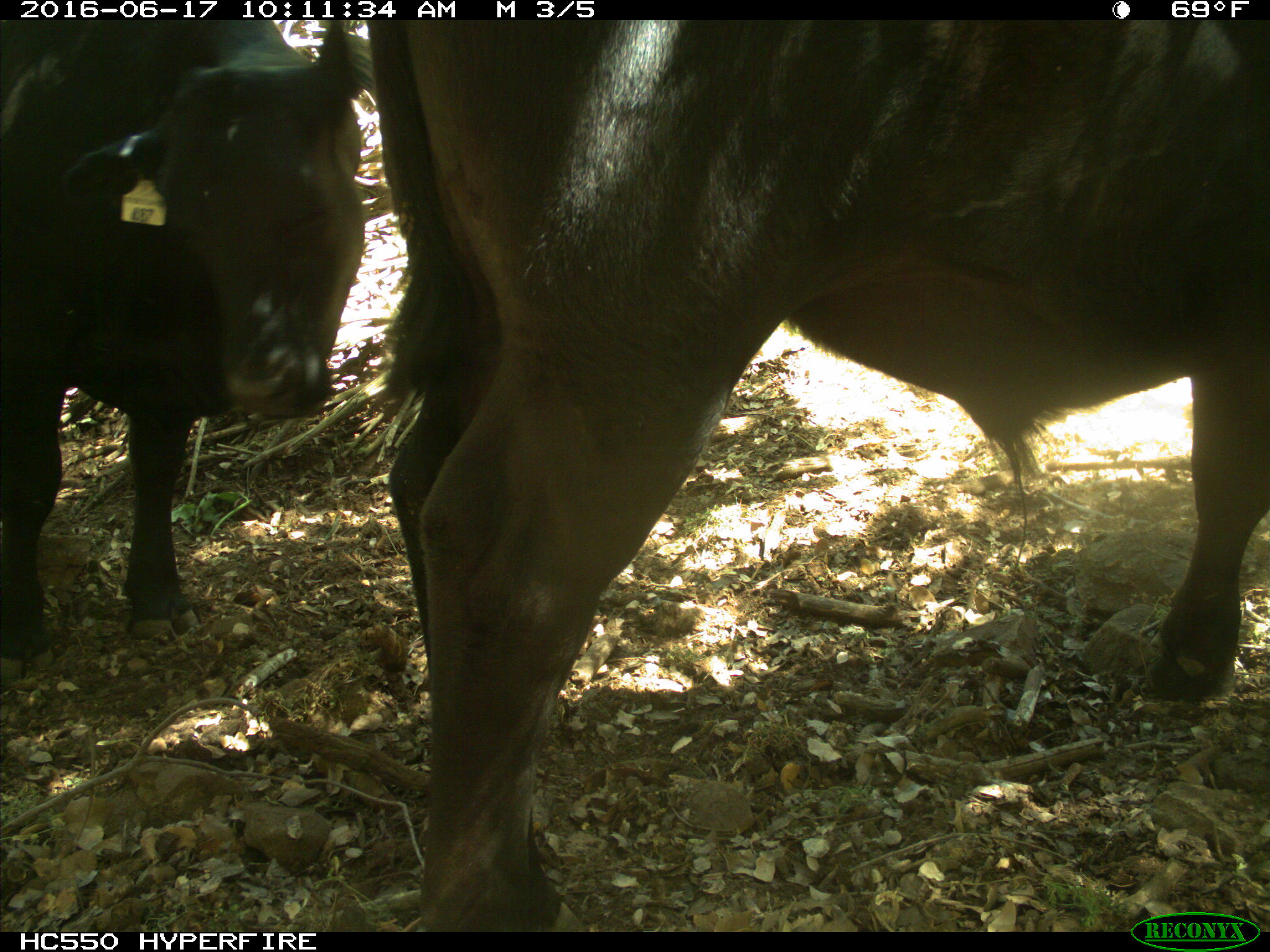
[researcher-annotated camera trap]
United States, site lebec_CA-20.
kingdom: Animalia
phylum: Chordata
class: Mammalia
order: Artiodactyla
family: Bovidae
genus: Bos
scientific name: Bos taurus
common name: domestic cow